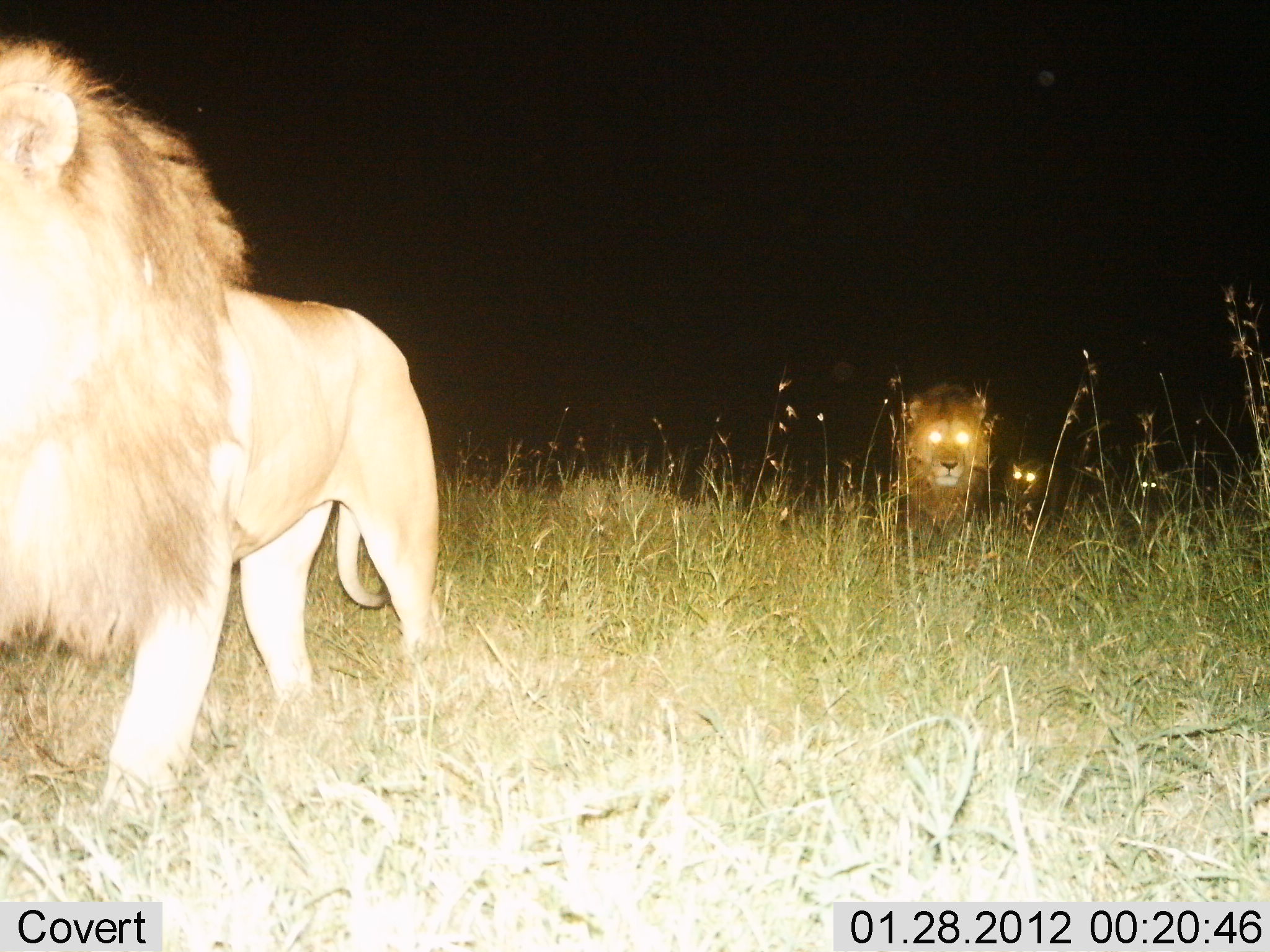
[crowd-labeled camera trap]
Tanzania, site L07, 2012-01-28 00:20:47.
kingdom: Animalia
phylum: Chordata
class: Mammalia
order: Carnivora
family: Felidae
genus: Panthera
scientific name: Panthera leo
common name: lion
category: lionmale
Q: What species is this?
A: Lionmale (lion) (Panthera leo).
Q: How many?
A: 2.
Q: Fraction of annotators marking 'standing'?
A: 8%.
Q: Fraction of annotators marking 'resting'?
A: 0%.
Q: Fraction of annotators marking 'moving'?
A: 92%.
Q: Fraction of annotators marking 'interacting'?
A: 0%.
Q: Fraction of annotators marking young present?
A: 8%.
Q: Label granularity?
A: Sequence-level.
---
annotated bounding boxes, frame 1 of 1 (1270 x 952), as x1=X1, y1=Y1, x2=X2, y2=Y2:
animal: x1=0, y1=29, x2=445, y2=824; x1=890, y1=375, x2=1003, y2=547; x1=1002, y1=450, x2=1066, y2=540